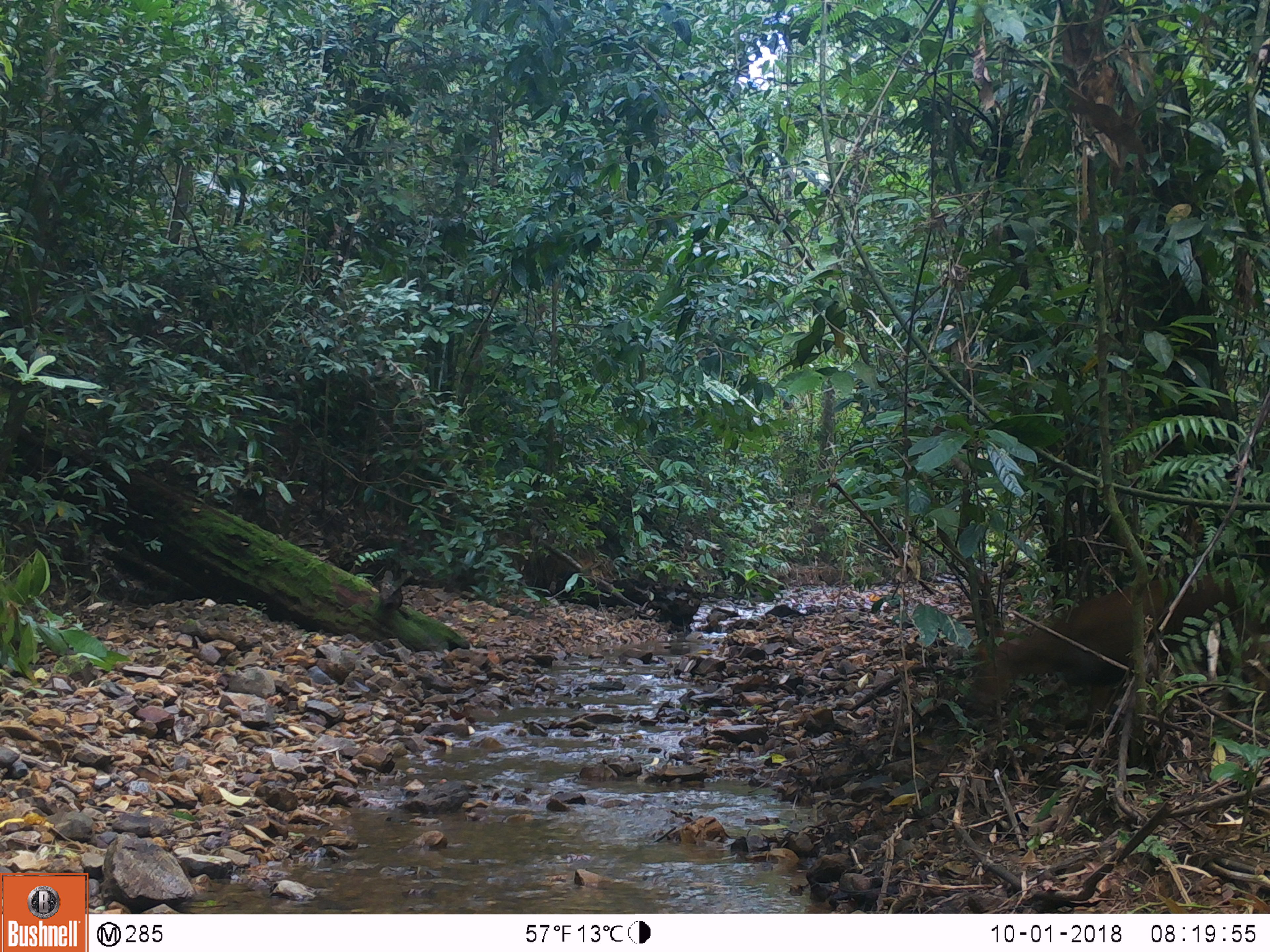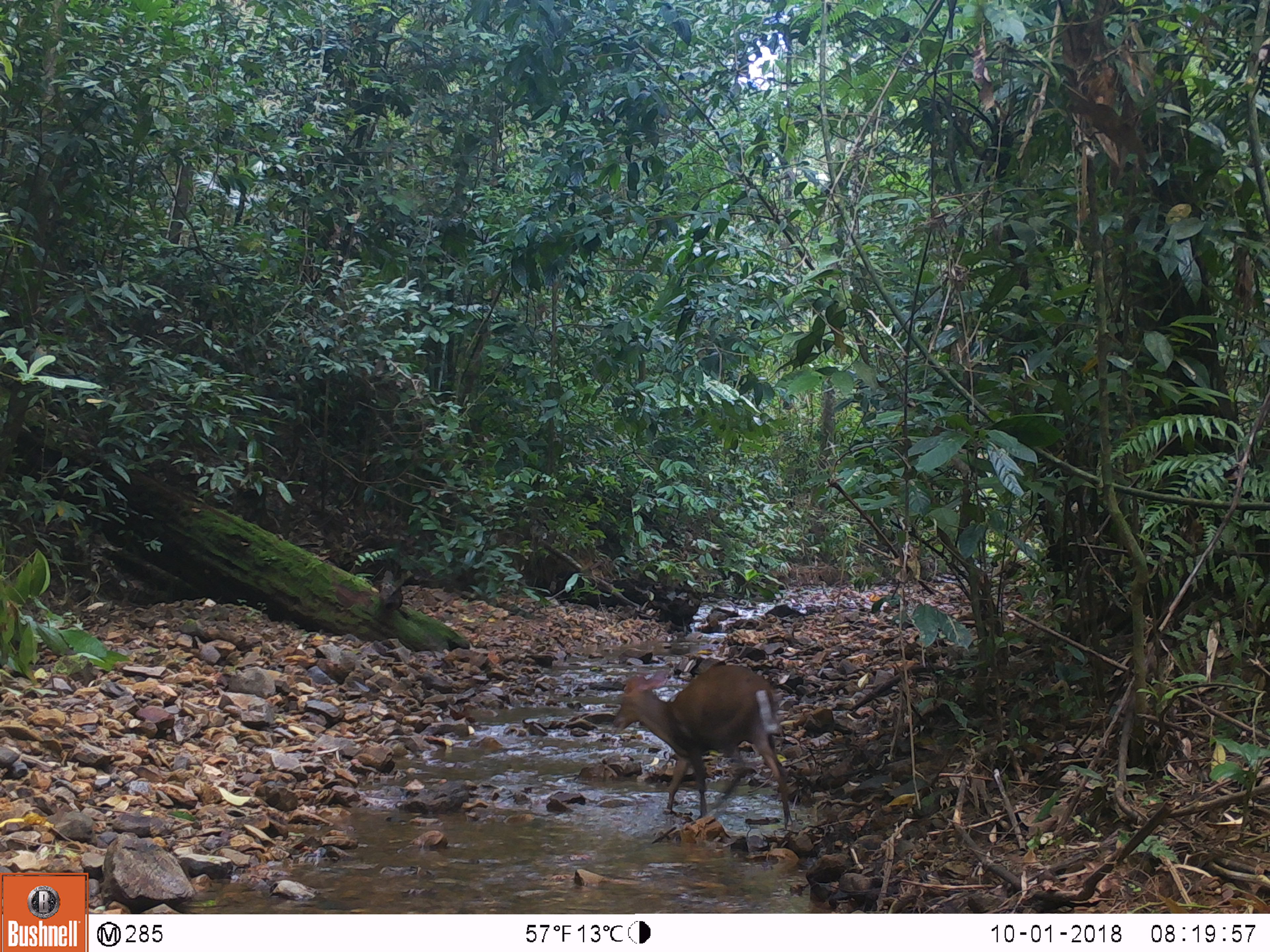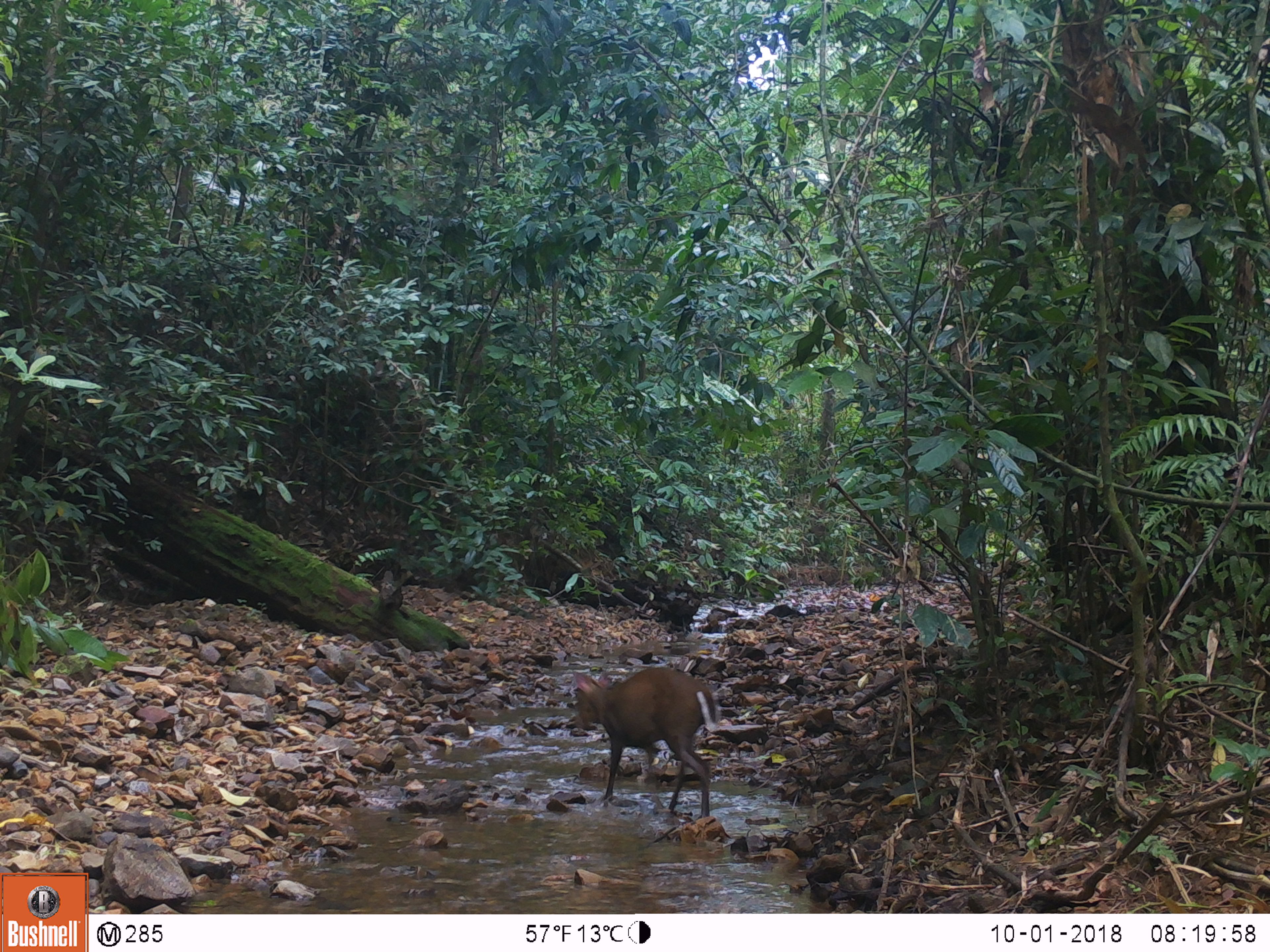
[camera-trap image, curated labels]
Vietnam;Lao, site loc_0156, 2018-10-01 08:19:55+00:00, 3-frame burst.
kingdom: Animalia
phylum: Chordata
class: Mammalia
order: Artiodactyla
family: Cervidae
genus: Muntiacus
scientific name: Muntiacus rooseveltorum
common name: roosevelt's muntjac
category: roosevelts muntjac group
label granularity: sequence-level